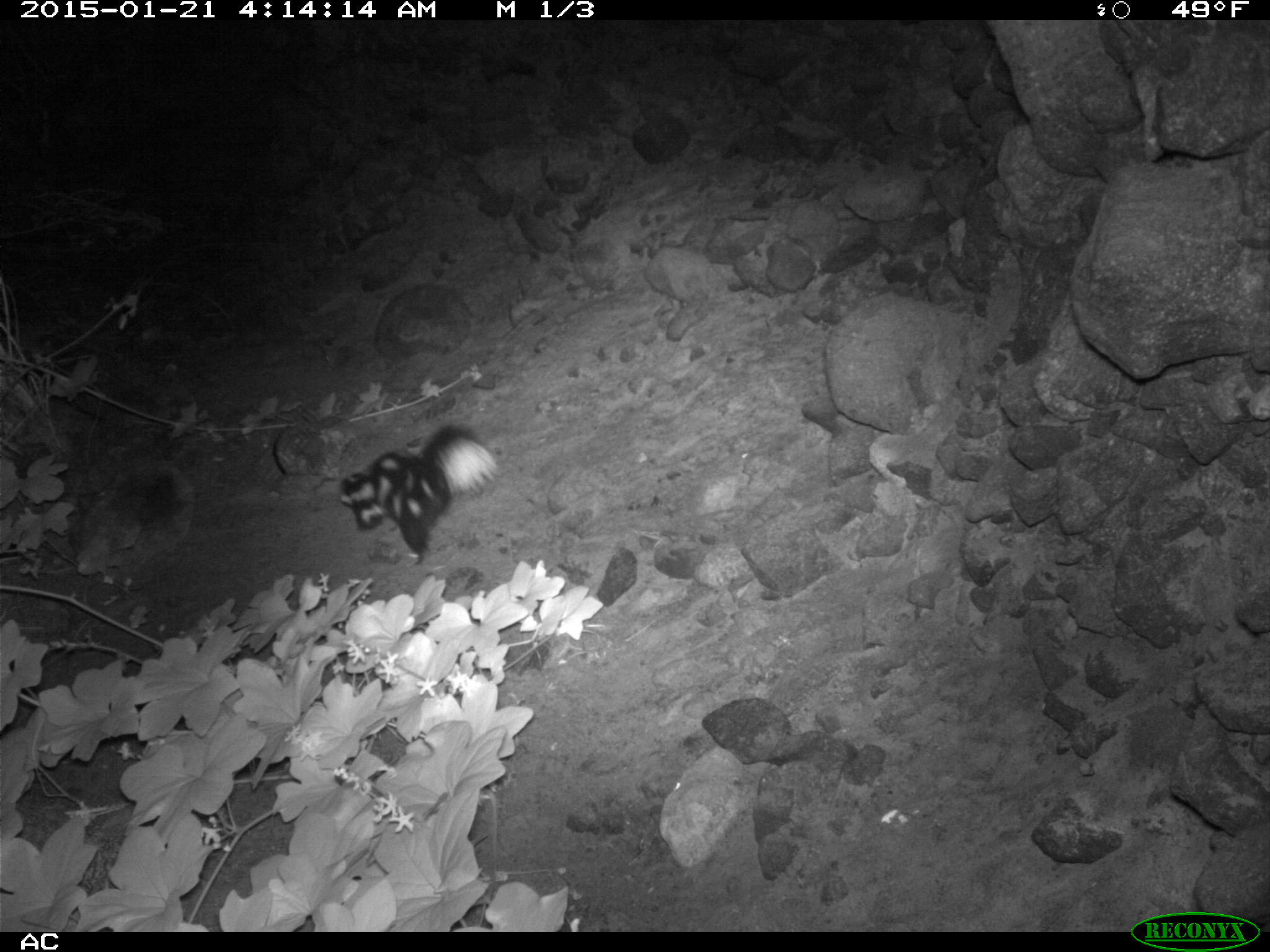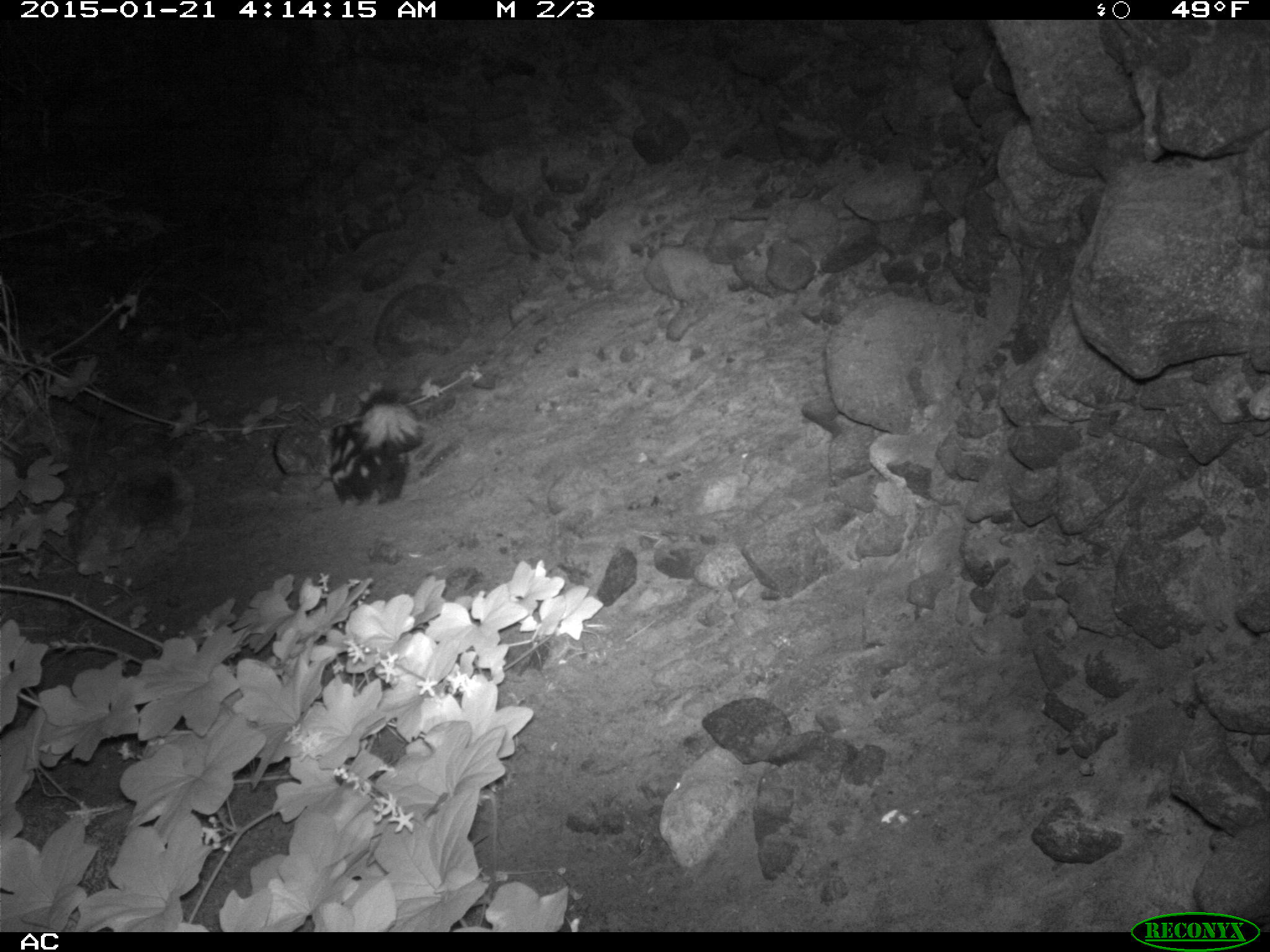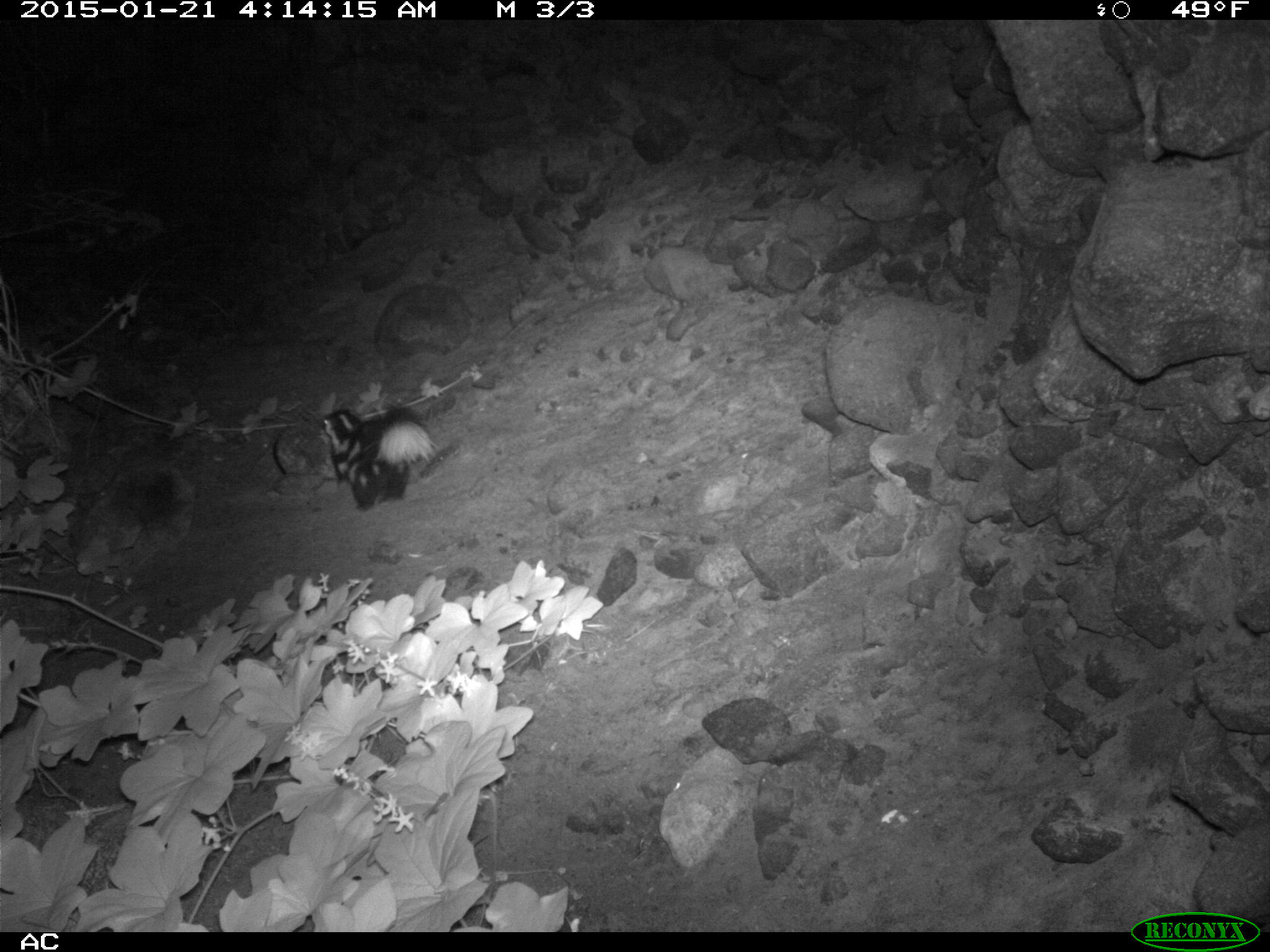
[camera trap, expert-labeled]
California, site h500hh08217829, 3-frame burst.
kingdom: Animalia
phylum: Chordata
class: Mammalia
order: Carnivora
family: Mephitidae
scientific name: Mephitidae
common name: skunk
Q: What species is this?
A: Skunk (Mephitidae).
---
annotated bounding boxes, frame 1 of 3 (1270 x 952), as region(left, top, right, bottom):
skunk: region(339, 424, 495, 563)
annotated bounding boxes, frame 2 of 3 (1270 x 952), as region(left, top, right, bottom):
skunk: region(327, 389, 427, 508)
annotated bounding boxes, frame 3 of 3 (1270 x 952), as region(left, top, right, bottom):
skunk: region(322, 401, 437, 509)